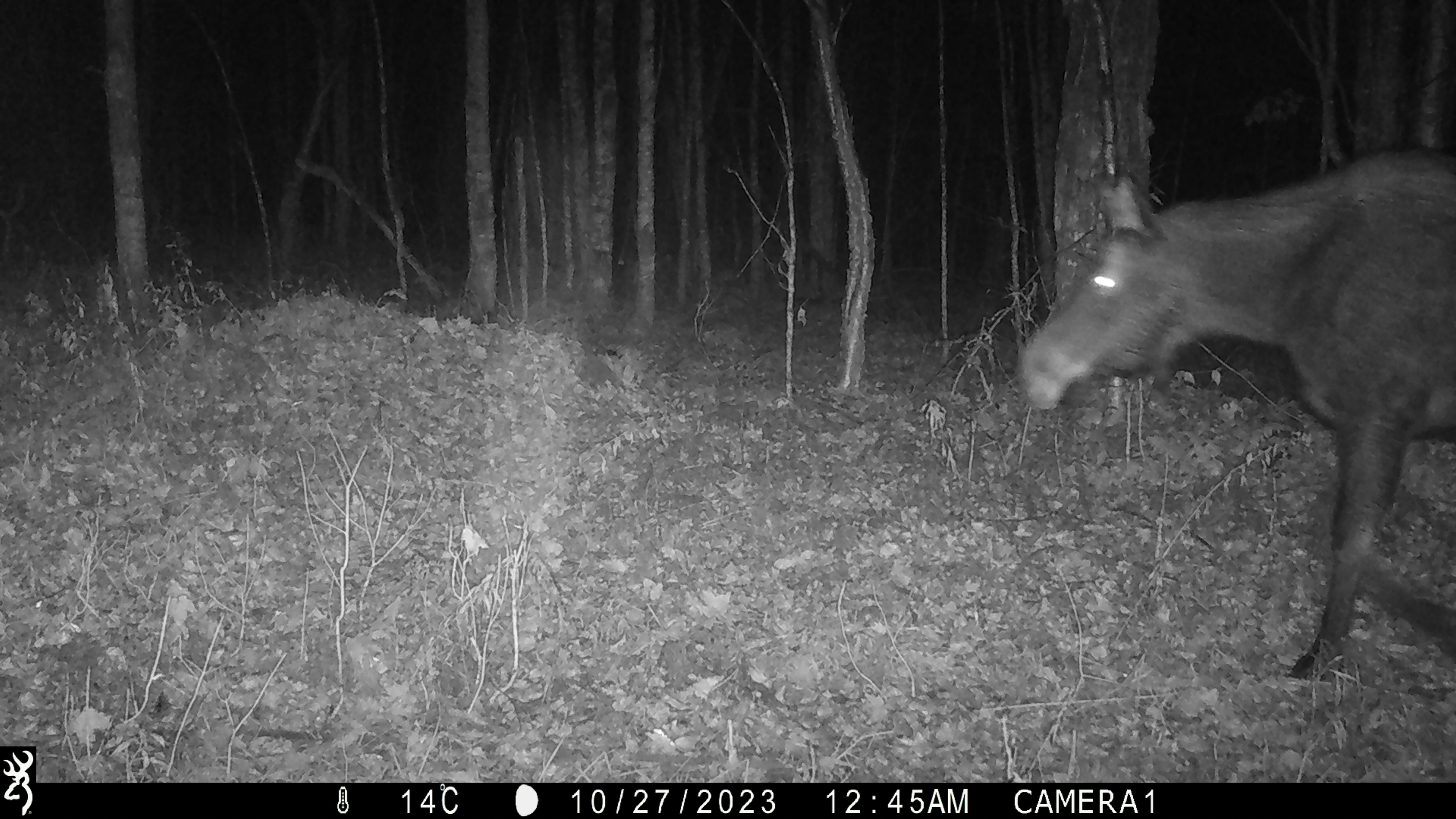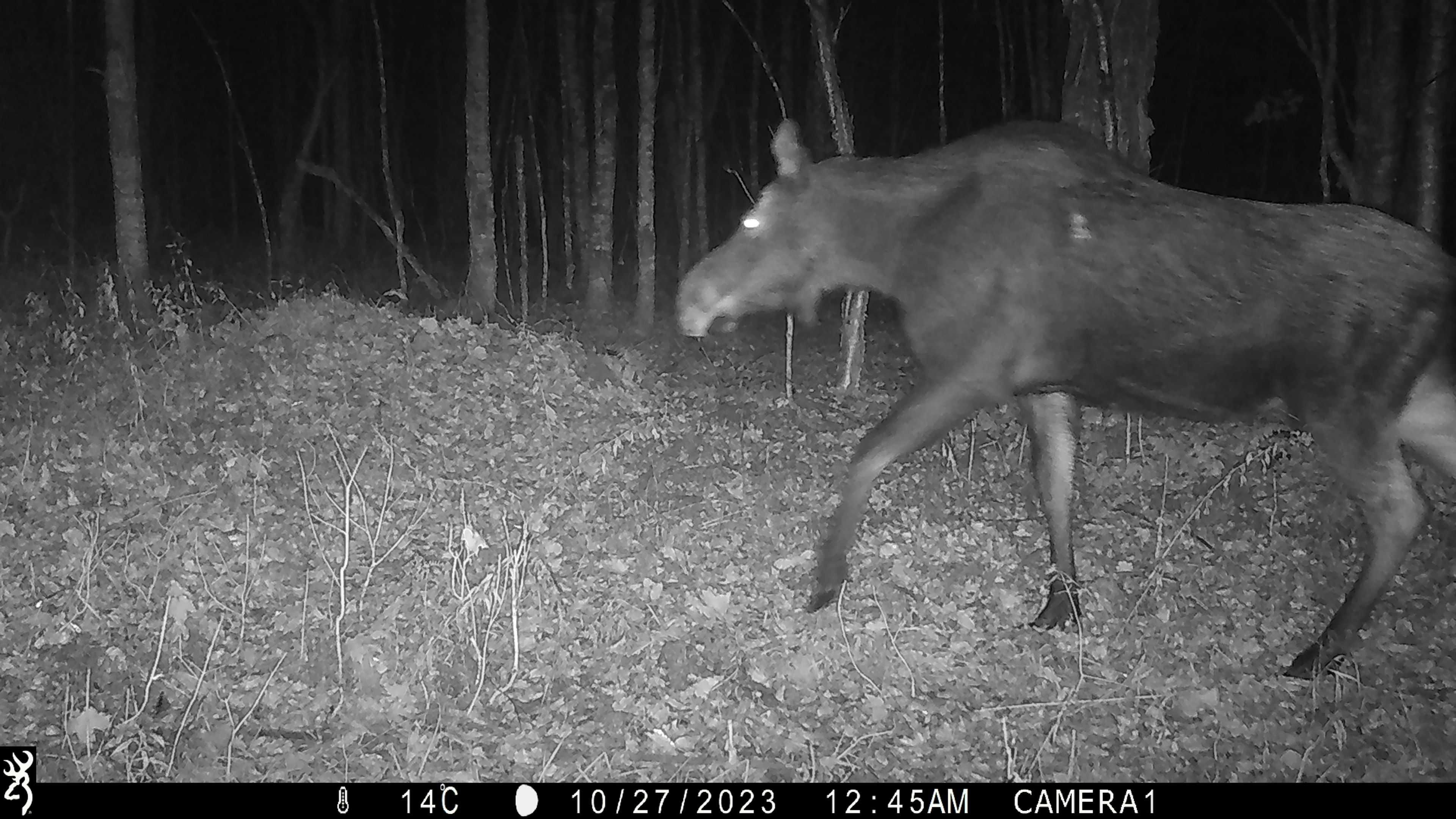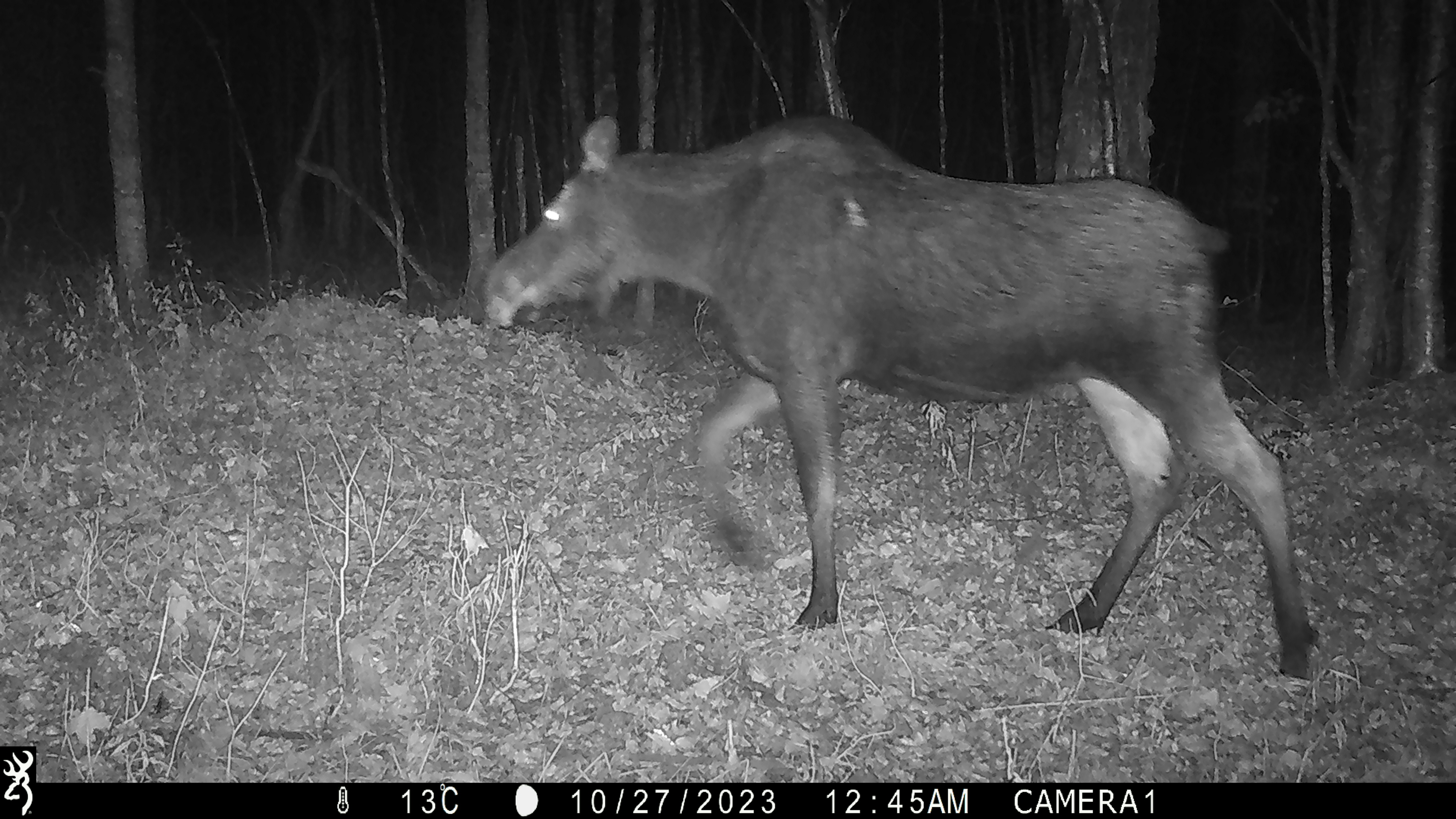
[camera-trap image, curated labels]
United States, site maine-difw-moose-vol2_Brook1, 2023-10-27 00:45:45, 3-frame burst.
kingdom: Animalia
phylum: Chordata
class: Mammalia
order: Artiodactyla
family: Cervidae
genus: Alces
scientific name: Alces alces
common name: moose